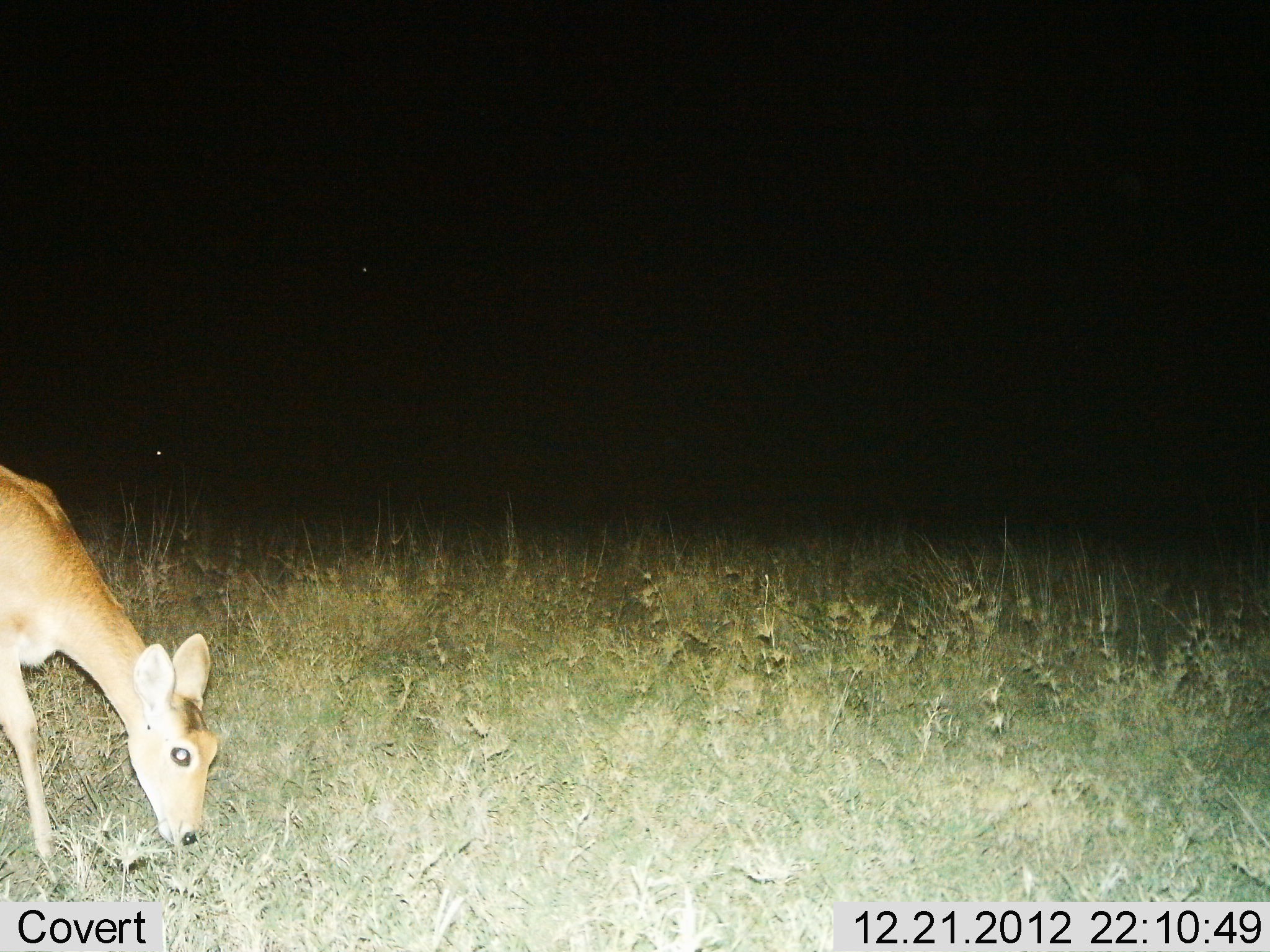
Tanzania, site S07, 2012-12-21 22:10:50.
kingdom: Animalia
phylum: Chordata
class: Mammalia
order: Artiodactyla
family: Bovidae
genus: Redunca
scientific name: Redunca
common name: reedbuck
Reedbuck (Redunca), count 1. Behavior (volunteer vote fractions): standing 19%, resting 0%, moving 6%, interacting 0%. Young present (vote fraction): 0%. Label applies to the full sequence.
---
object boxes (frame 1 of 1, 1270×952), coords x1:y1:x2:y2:
animal: 0:467:217:877